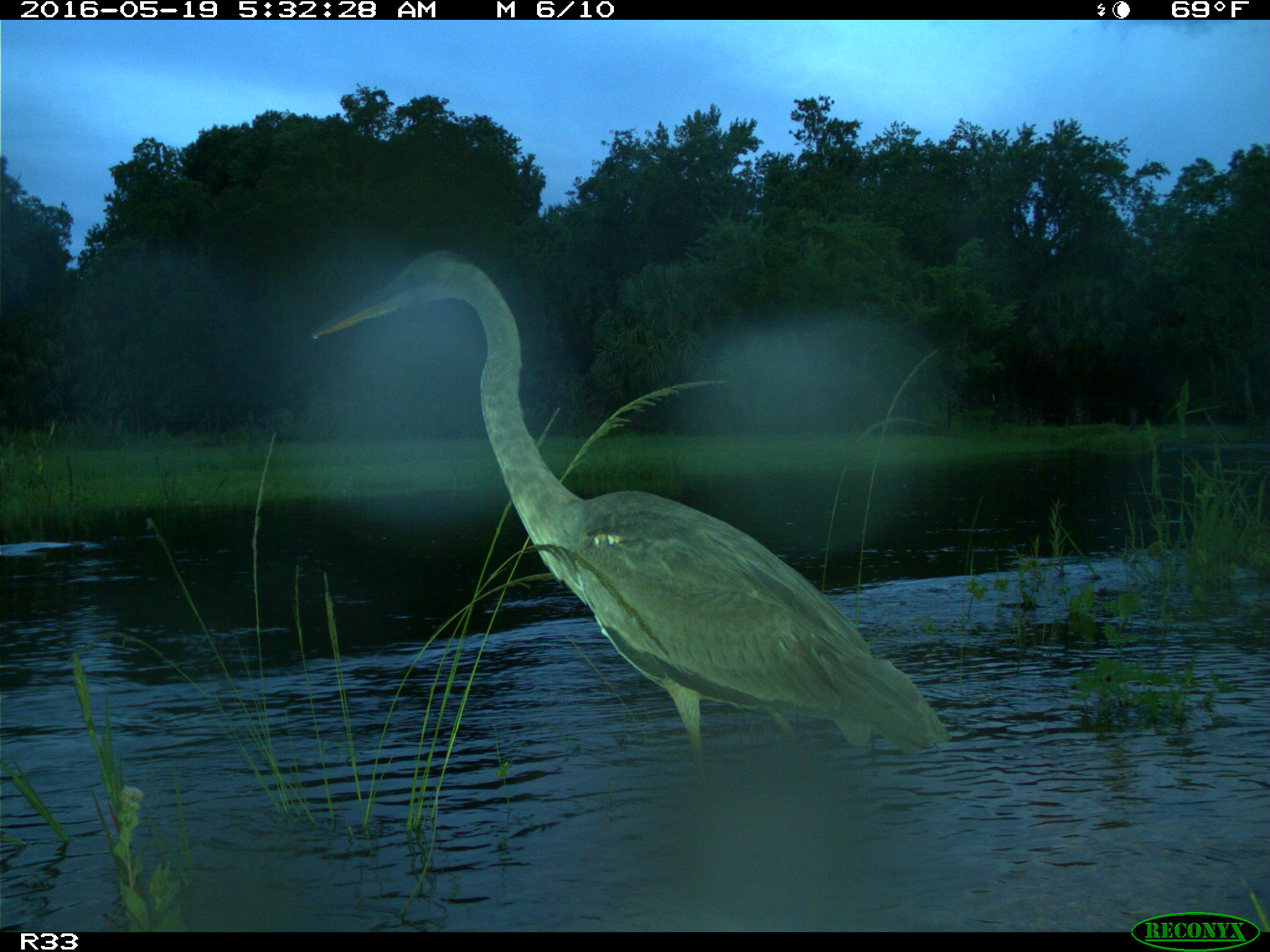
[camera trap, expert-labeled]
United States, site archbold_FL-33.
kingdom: Animalia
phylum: Chordata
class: Aves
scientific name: Aves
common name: birds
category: unidentified bird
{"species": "unidentified bird (birds) (Aves)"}